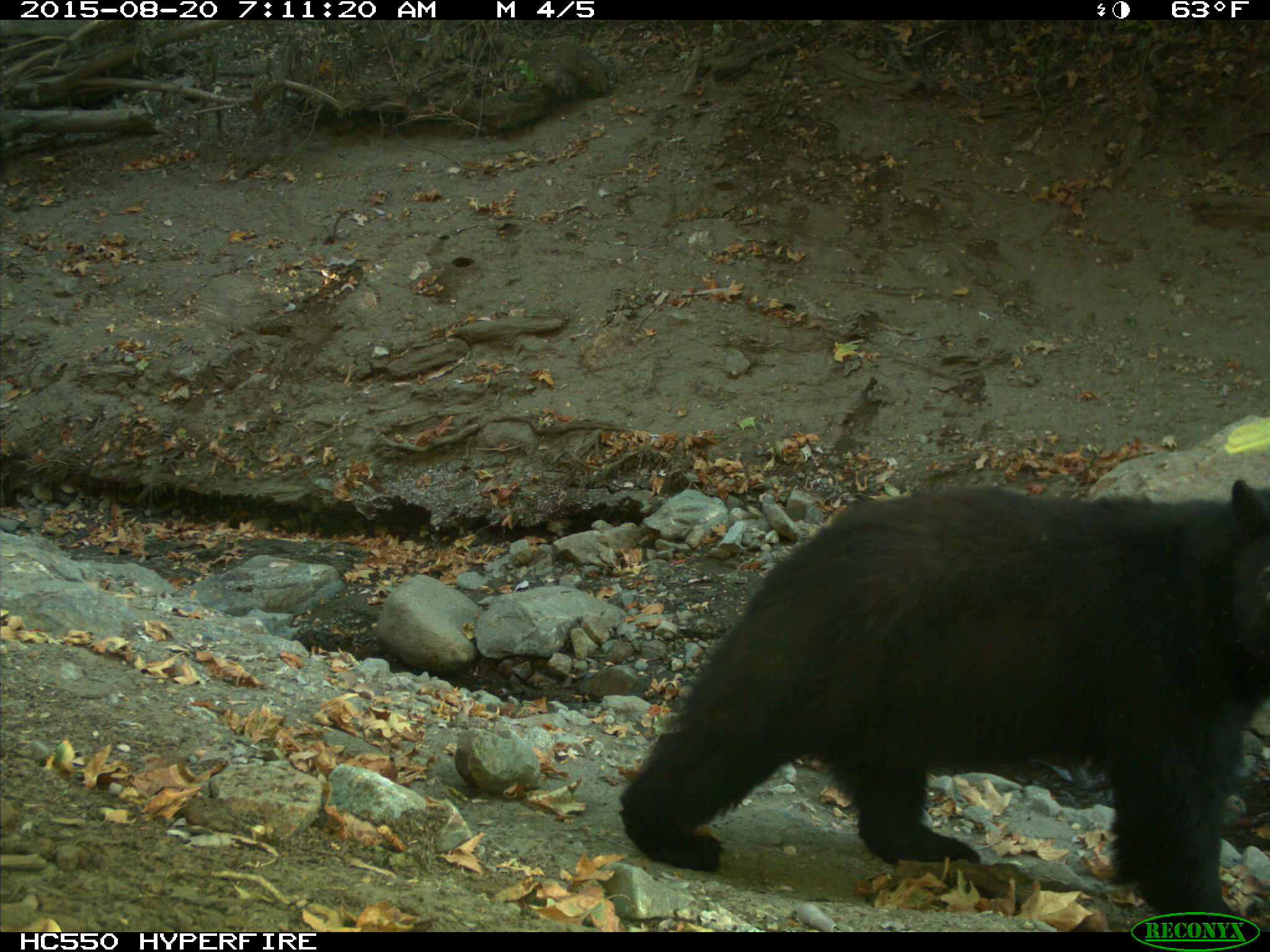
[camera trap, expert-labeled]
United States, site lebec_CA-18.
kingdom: Animalia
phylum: Chordata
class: Mammalia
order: Carnivora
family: Ursidae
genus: Ursus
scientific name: Ursus americanus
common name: american black bear